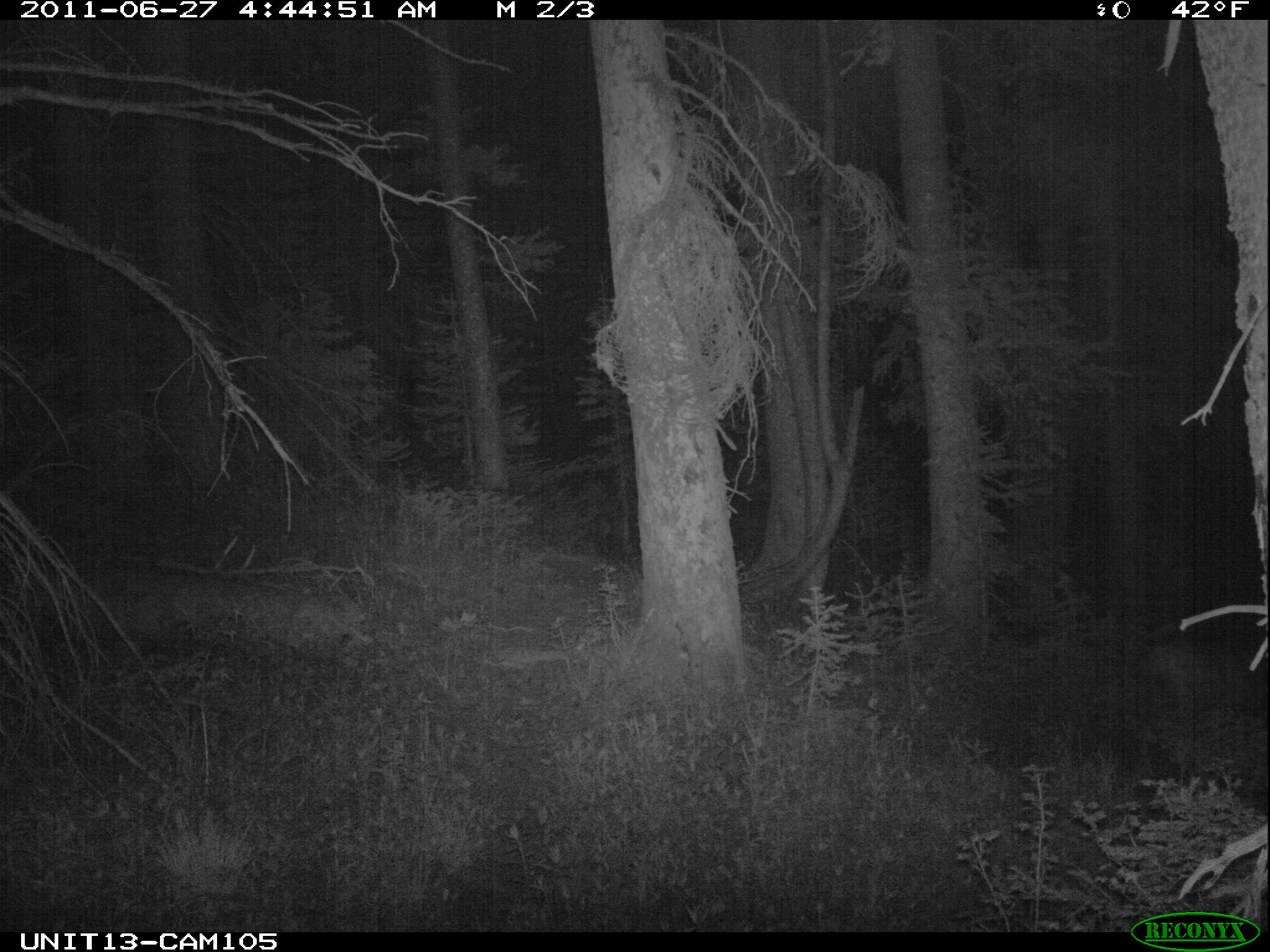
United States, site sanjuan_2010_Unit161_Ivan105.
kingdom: Animalia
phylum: Chordata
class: Mammalia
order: Artiodactyla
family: Cervidae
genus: Odocoileus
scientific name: Odocoileus hemionus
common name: mule deer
Odocoileus hemionus (mule deer).